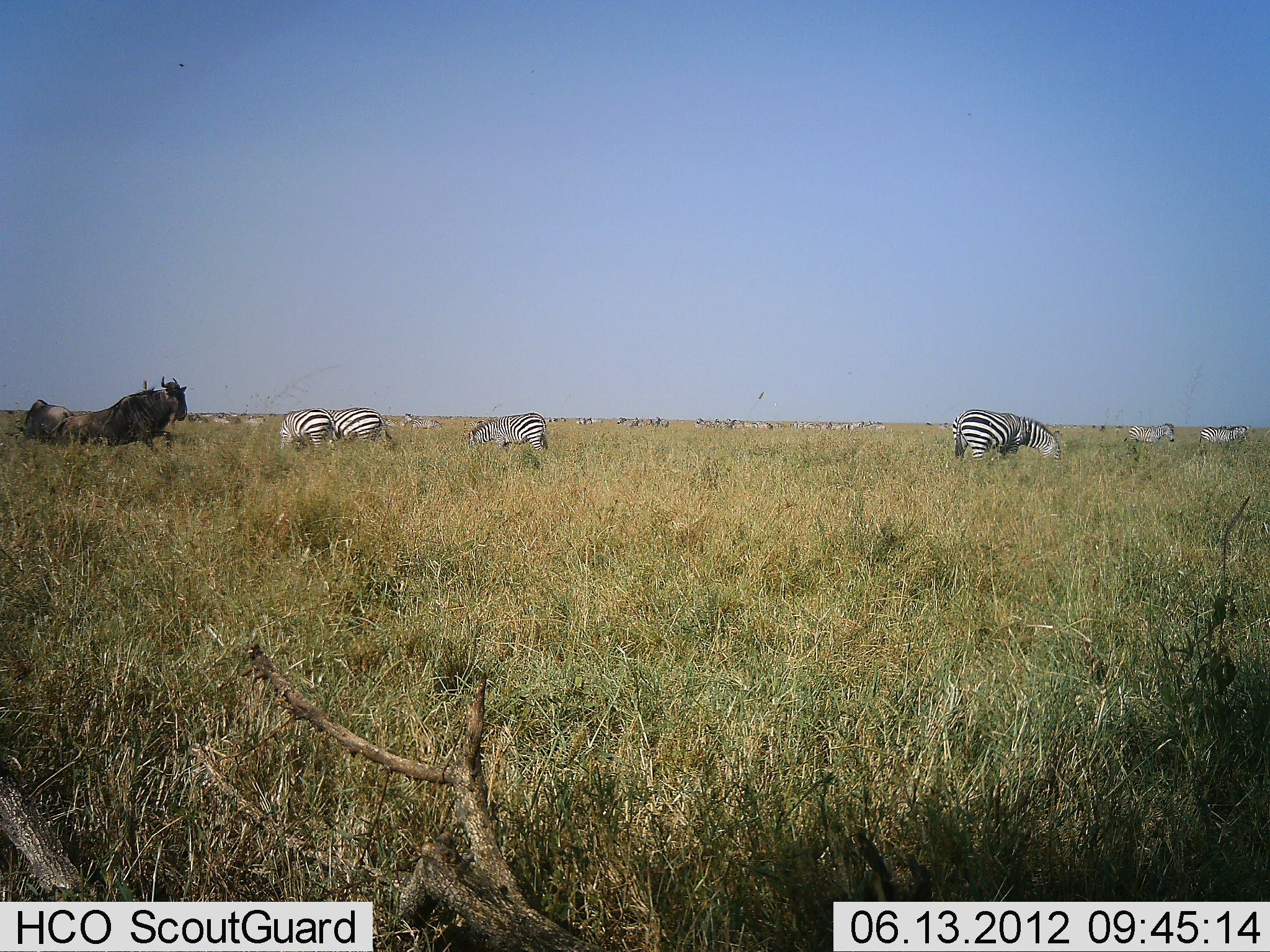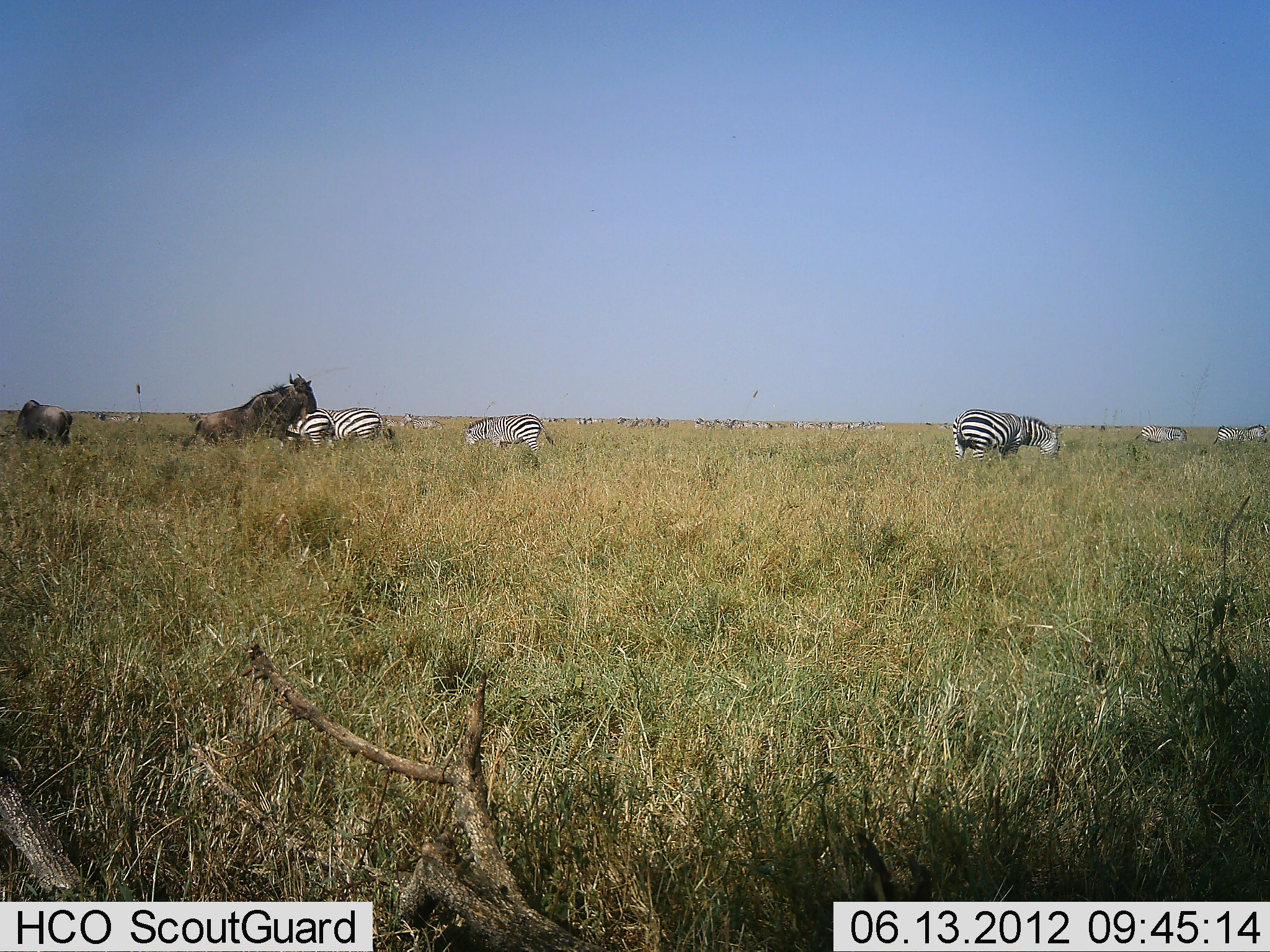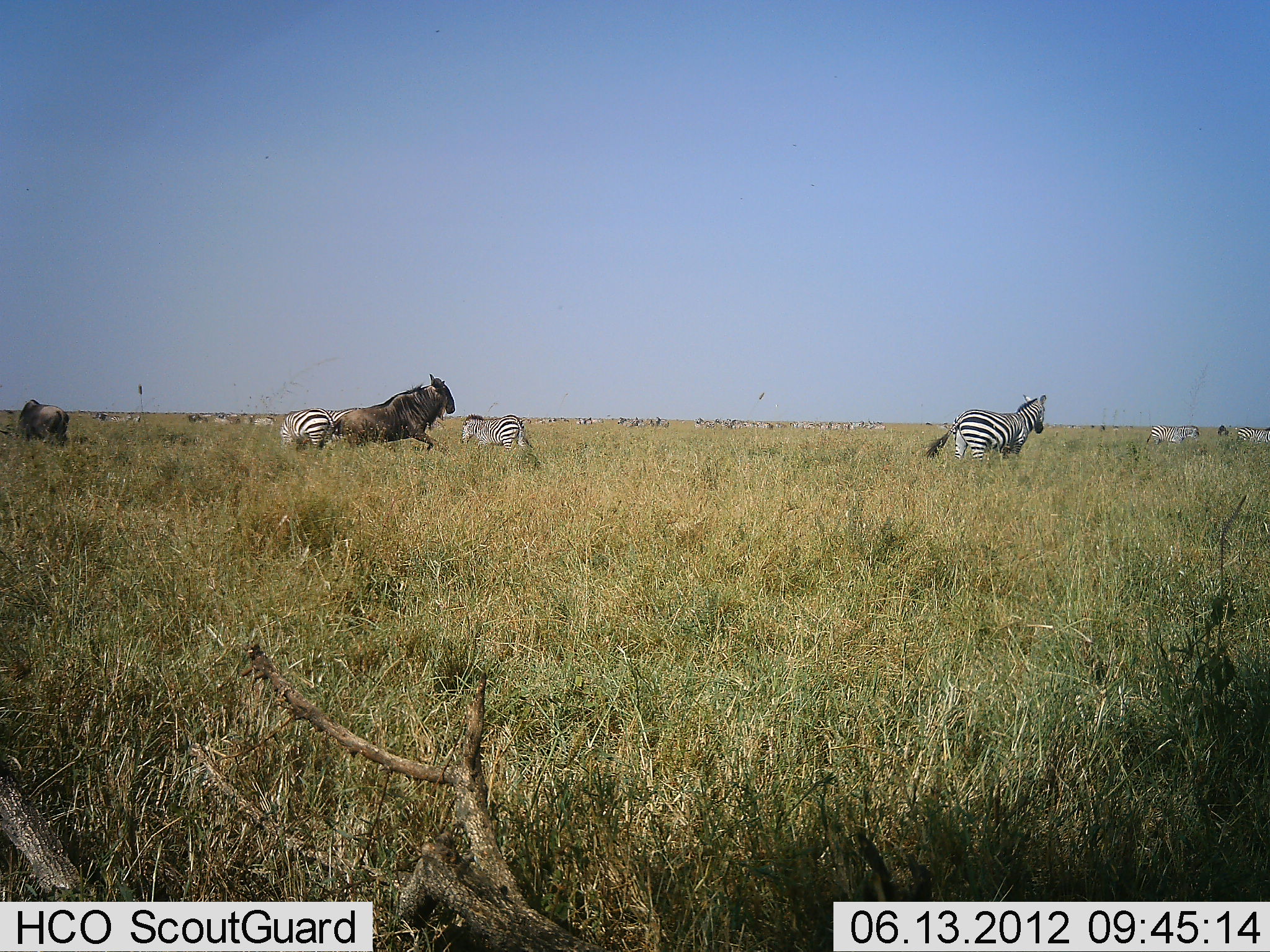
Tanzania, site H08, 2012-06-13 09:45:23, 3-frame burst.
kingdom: Animalia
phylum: Chordata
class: Mammalia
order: Artiodactyla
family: Bovidae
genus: Connochaetes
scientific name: Connochaetes taurinus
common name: blue wildebeest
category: wildebeest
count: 2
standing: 20%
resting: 0%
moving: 90%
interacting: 0%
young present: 0%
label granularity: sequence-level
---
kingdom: Animalia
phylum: Chordata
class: Mammalia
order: Perissodactyla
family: Equidae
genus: Equus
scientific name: Equus quagga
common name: plains zebra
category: zebra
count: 6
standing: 43%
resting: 7%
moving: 21%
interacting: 7%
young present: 0%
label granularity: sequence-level